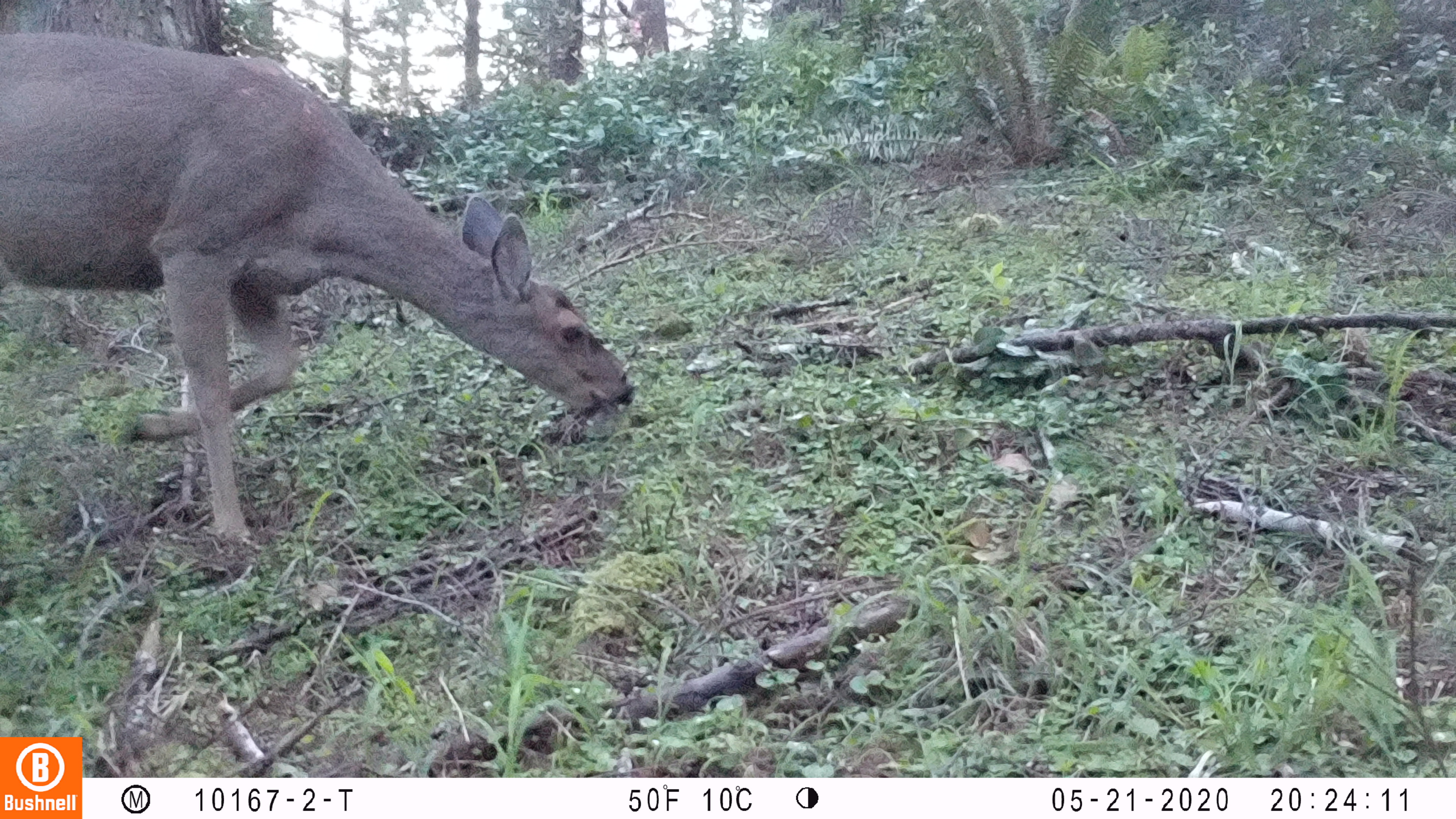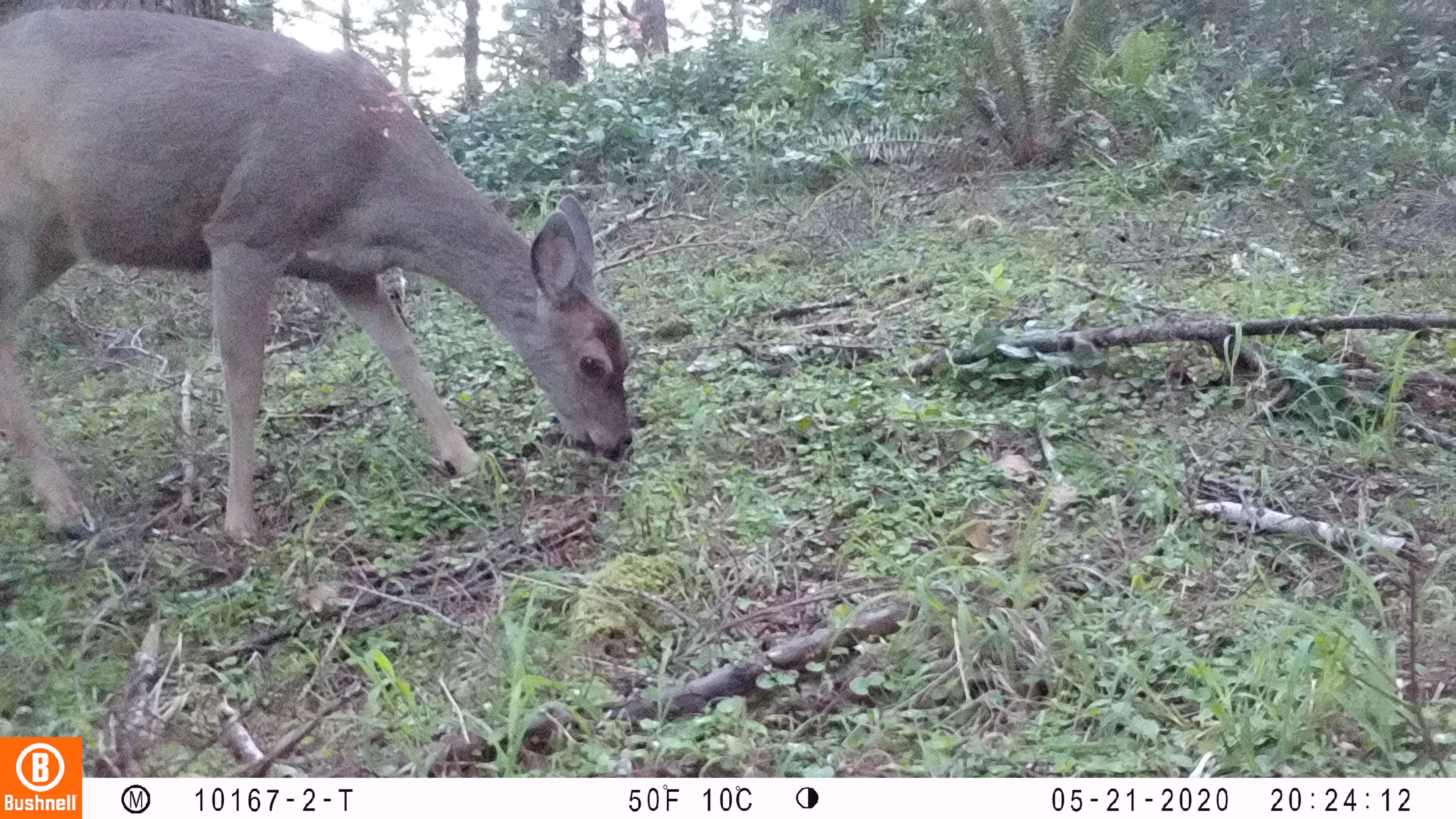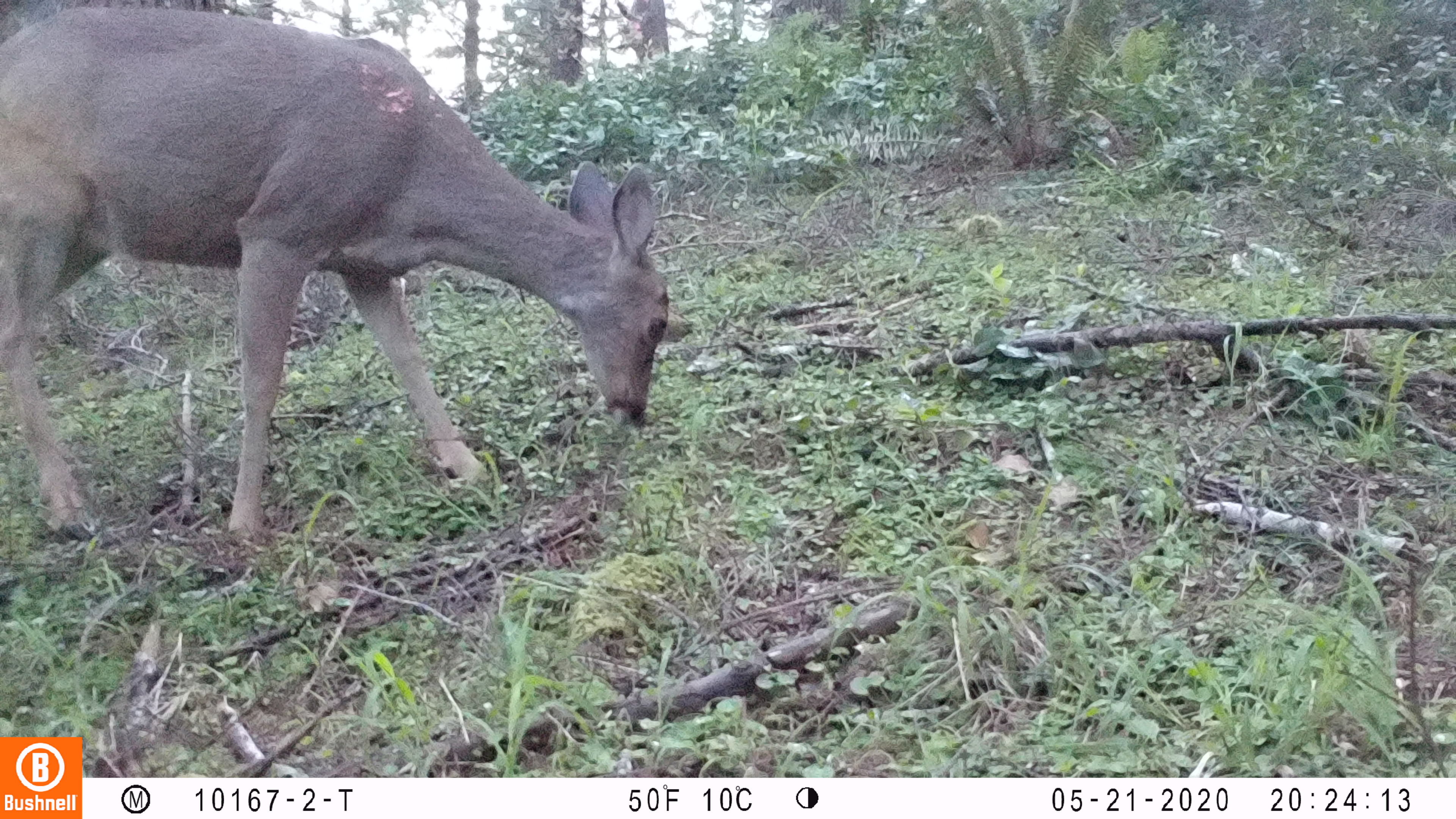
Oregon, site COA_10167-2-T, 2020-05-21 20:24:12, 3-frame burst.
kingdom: Animalia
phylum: Chordata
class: Mammalia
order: Artiodactyla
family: Cervidae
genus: Odocoileus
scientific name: Odocoileus hemionus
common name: black-tailed deer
Black-tailed deer (Odocoileus hemionus).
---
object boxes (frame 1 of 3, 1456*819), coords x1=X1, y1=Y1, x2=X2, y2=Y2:
black-tailed deer: x1=0, y1=19, x2=641, y2=548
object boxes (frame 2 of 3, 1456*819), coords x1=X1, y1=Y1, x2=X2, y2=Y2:
black-tailed deer: x1=2, y1=6, x2=641, y2=554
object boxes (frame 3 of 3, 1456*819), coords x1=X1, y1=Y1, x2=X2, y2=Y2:
black-tailed deer: x1=2, y1=2, x2=681, y2=550